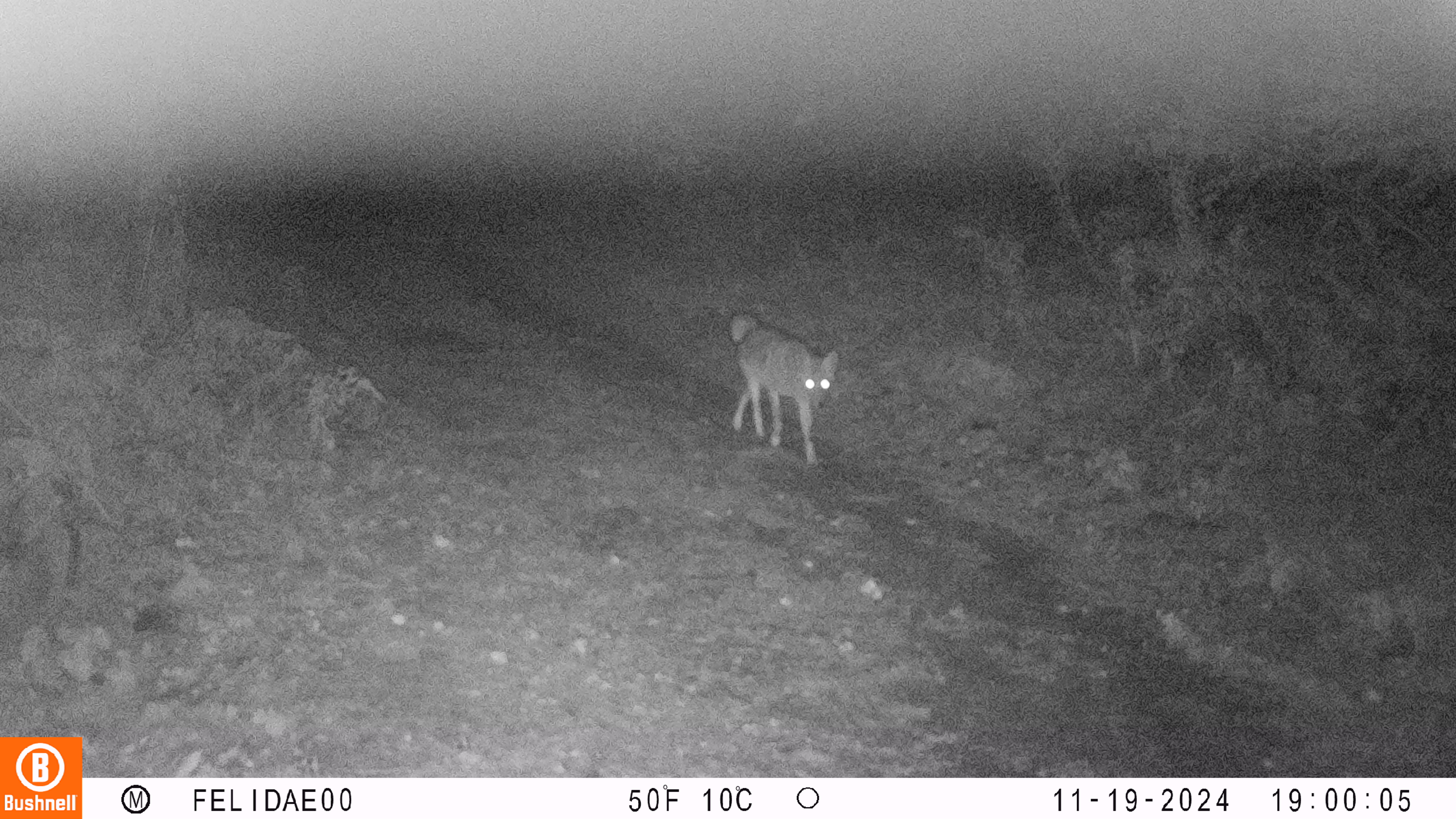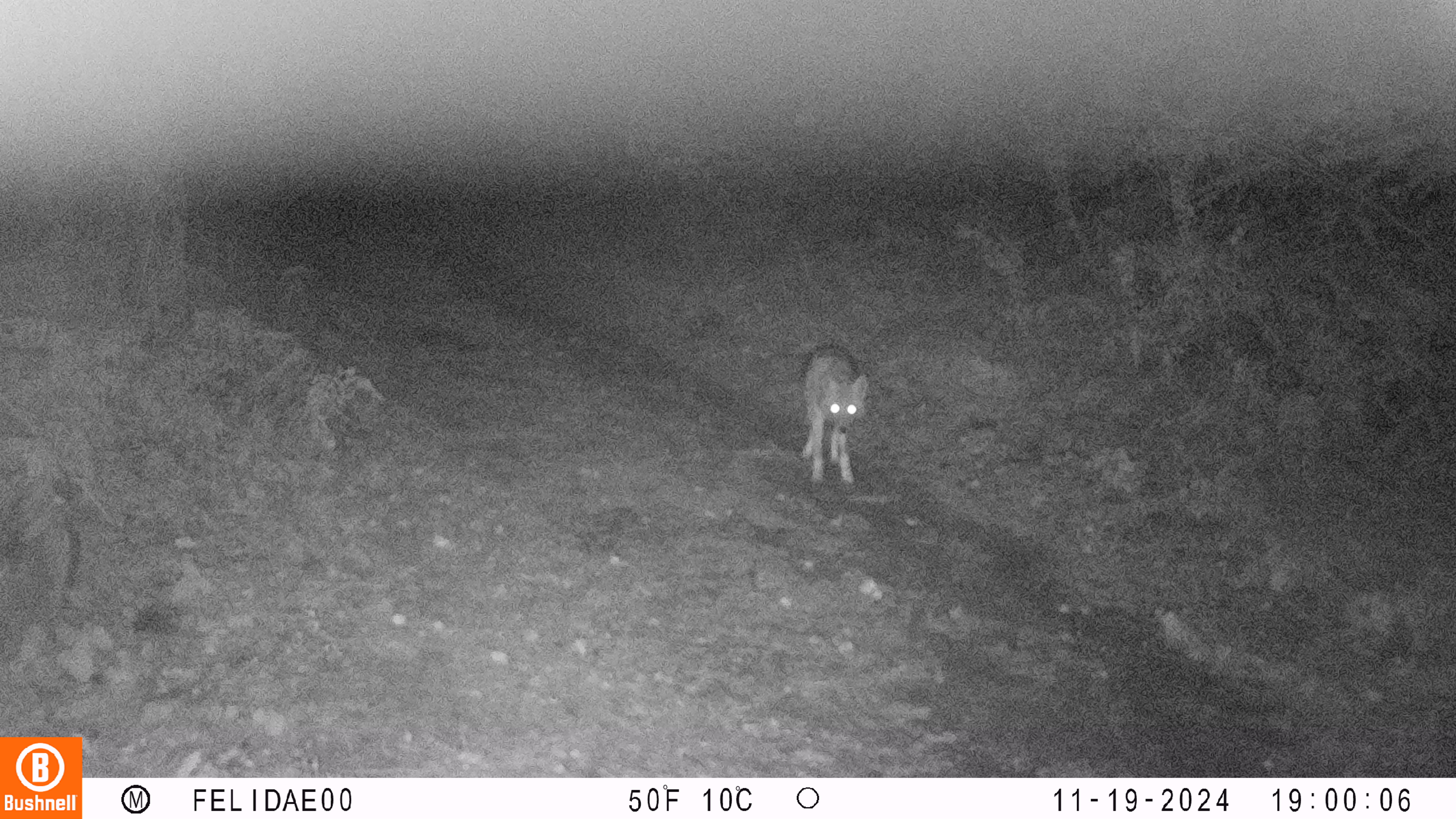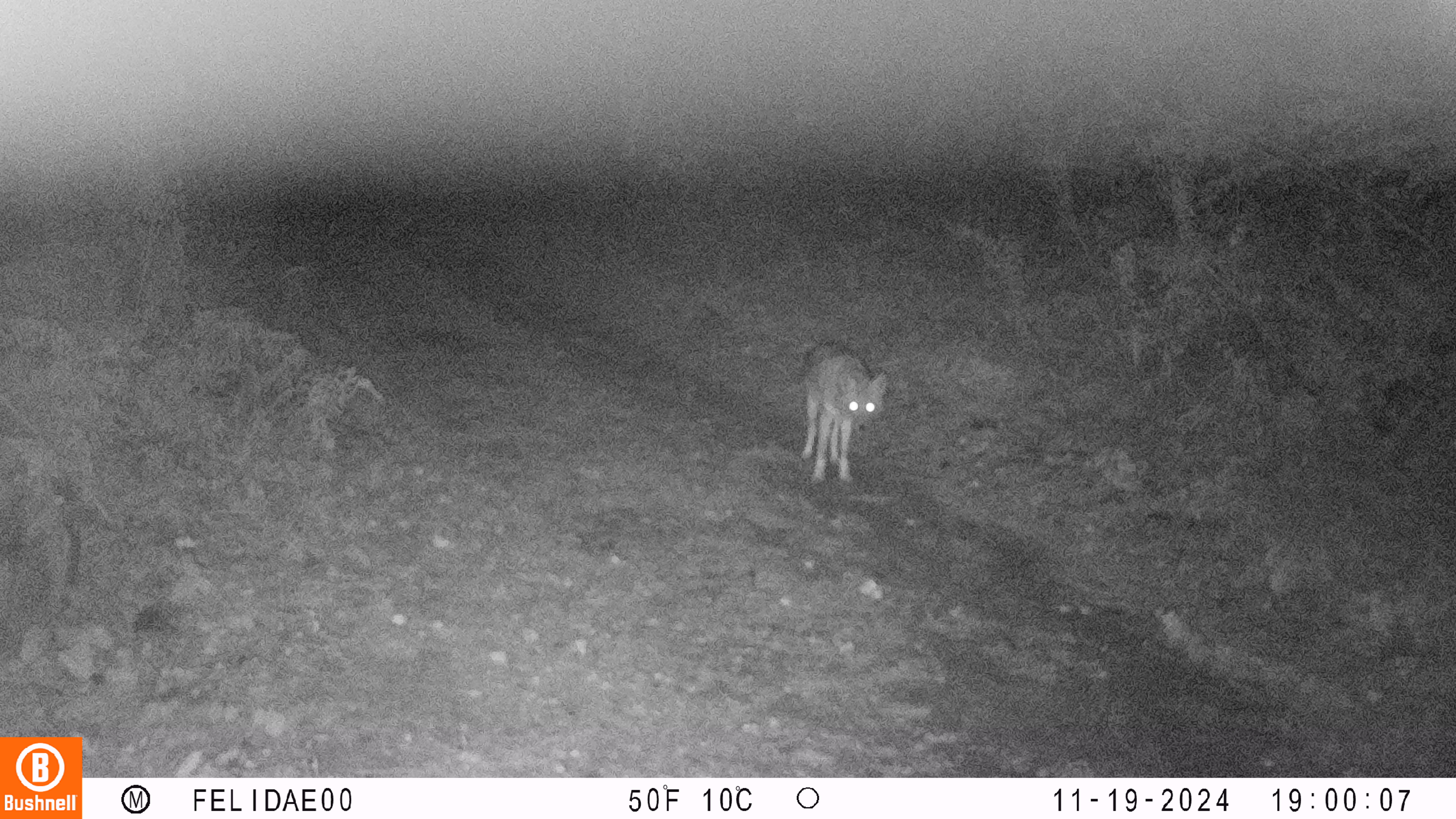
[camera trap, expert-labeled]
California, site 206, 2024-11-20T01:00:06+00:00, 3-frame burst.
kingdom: Animalia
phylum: Chordata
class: Mammalia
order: Carnivora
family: Canidae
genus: Canis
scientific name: Canis latrans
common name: coyote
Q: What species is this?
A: Coyote (Canis latrans).